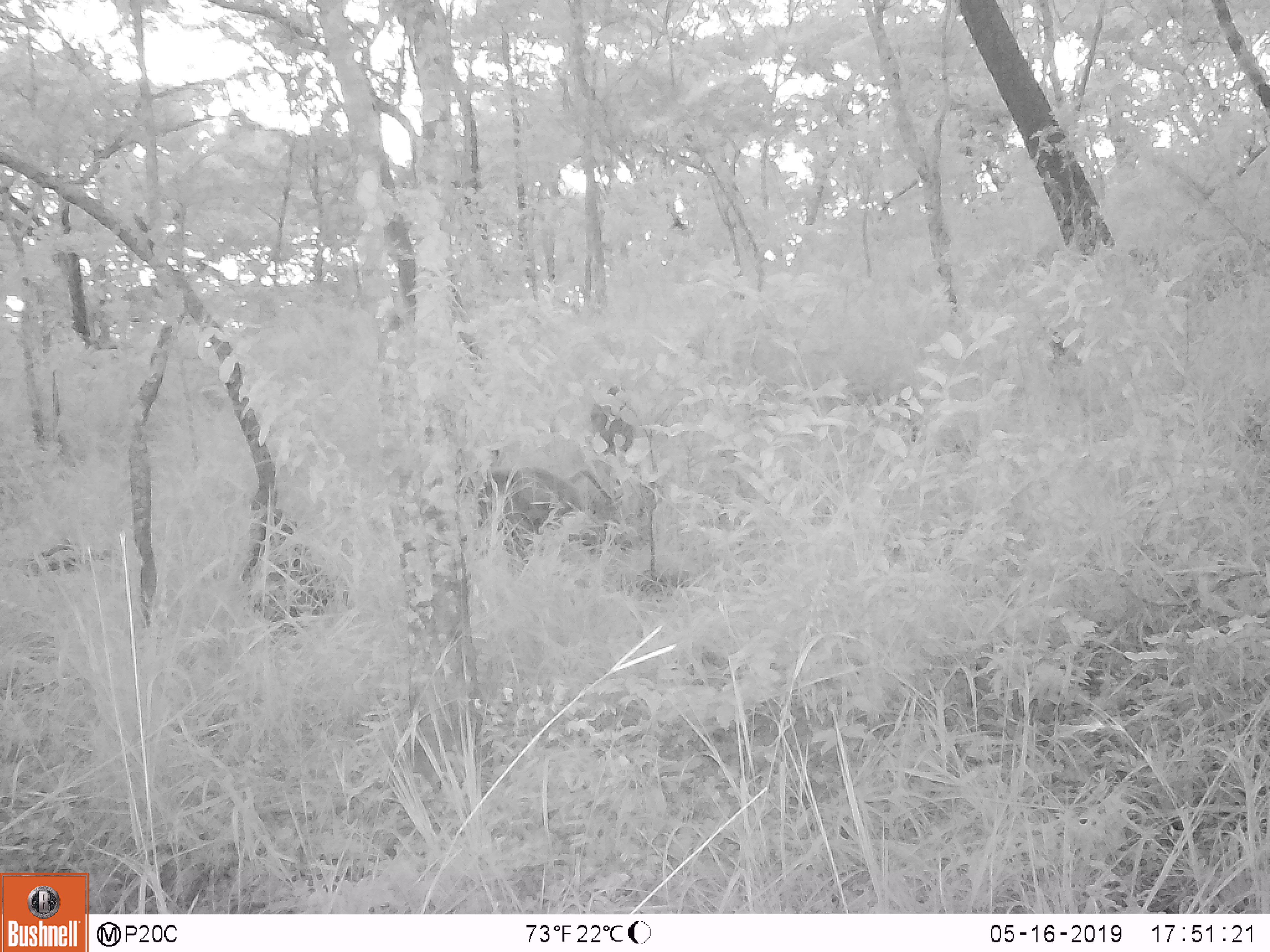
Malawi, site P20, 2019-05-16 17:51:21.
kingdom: Animalia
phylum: Chordata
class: Mammalia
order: Primates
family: Cercopithecidae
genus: Papio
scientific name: Papio cynocephalus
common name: yellow baboon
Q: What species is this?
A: Yellow baboon (Papio cynocephalus).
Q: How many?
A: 1.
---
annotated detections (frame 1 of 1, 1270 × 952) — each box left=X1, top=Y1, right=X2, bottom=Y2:
yellow baboon: left=449, top=459, right=619, bottom=573